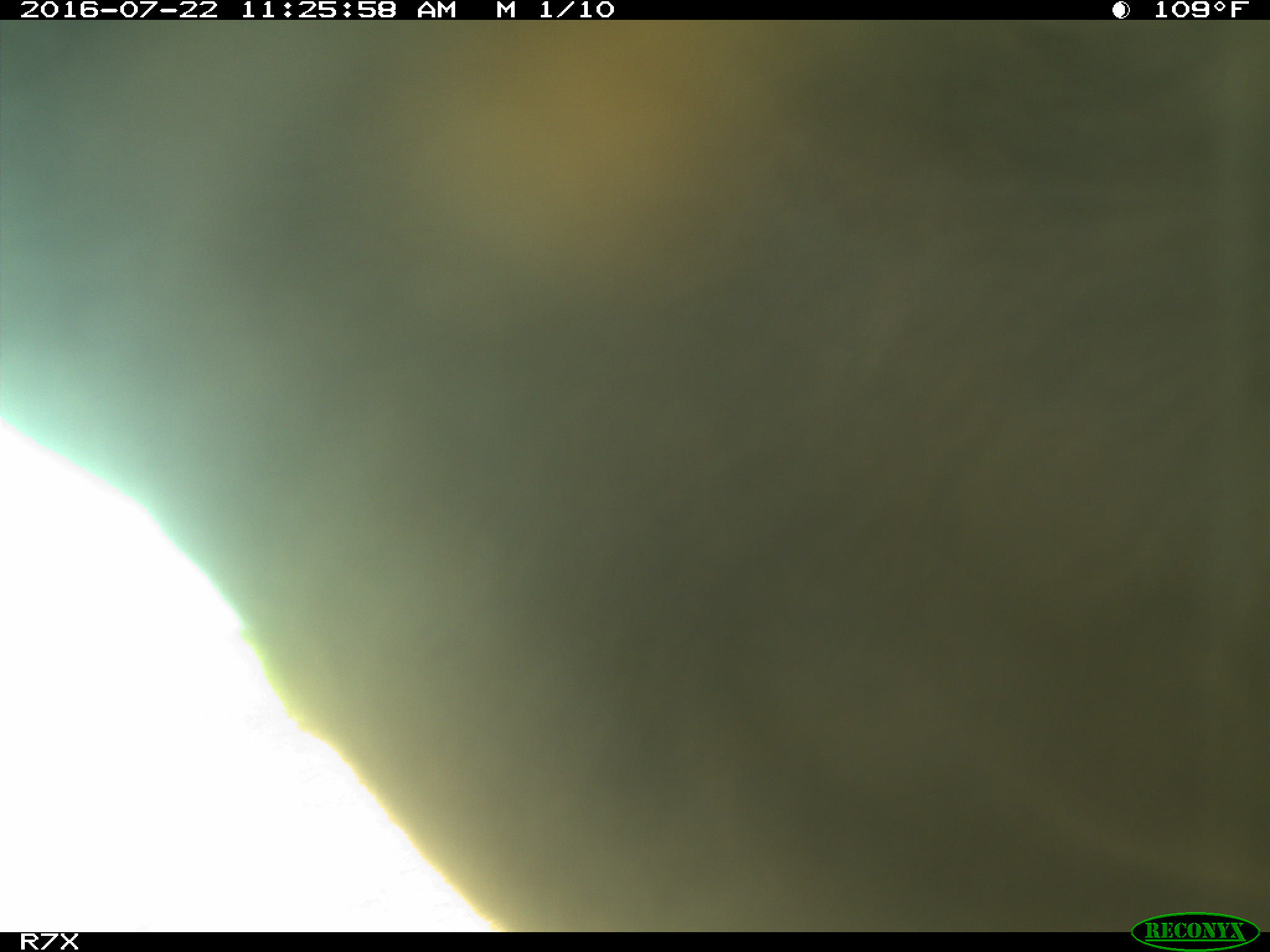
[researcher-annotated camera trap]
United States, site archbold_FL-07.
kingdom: Animalia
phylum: Chordata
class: Mammalia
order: Artiodactyla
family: Bovidae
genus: Bos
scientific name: Bos taurus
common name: domestic cow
Bos taurus (domestic cow).